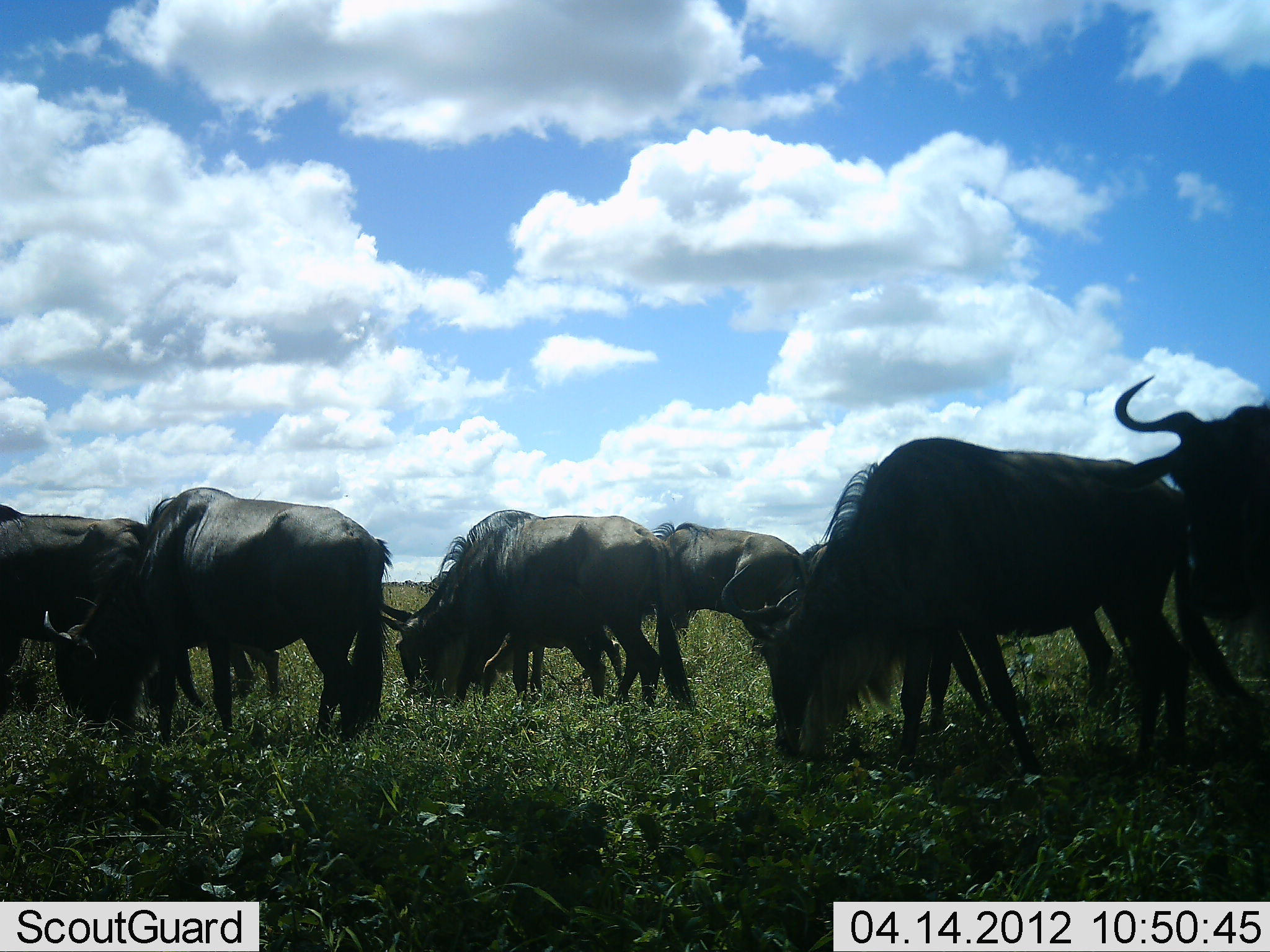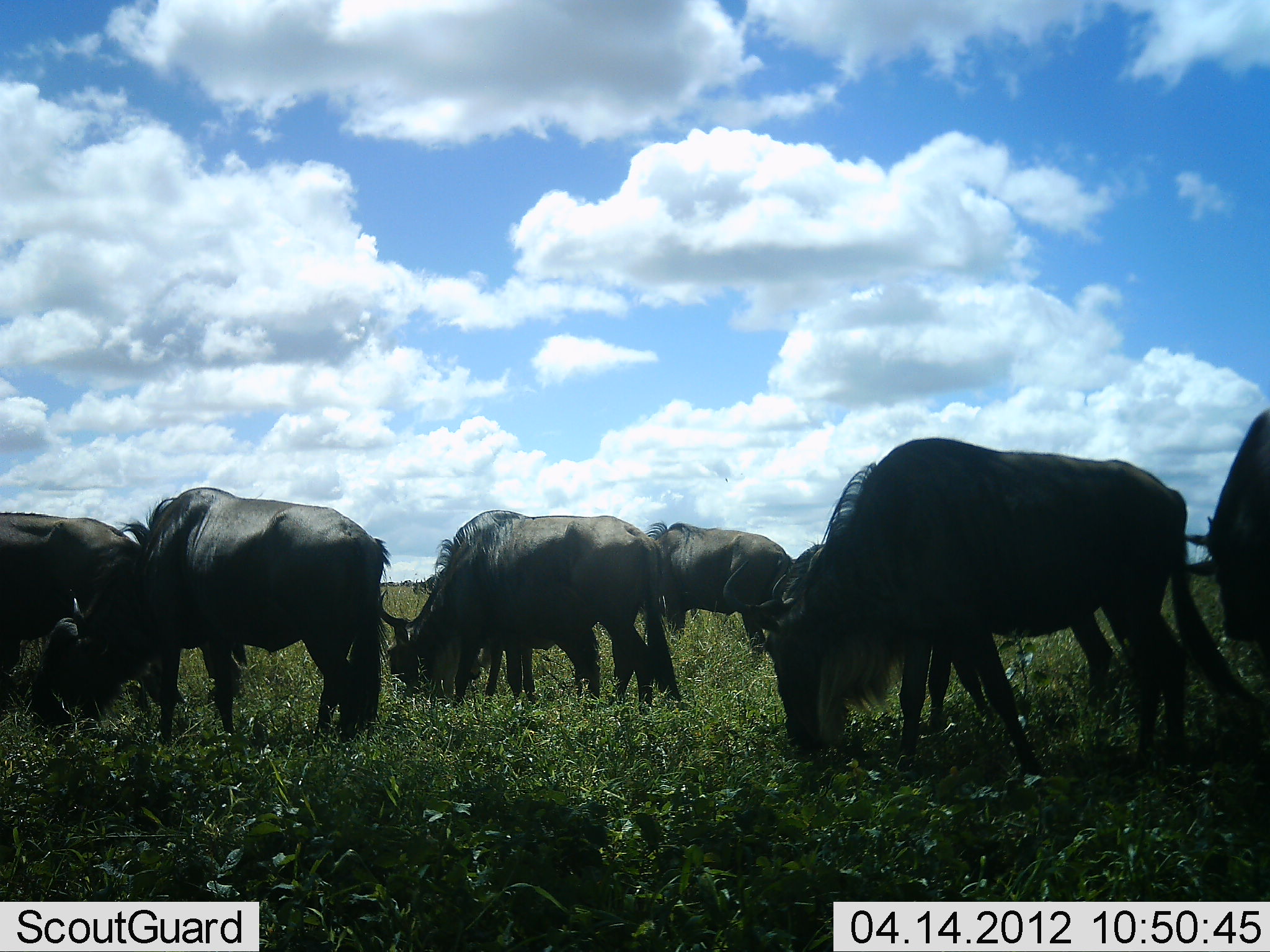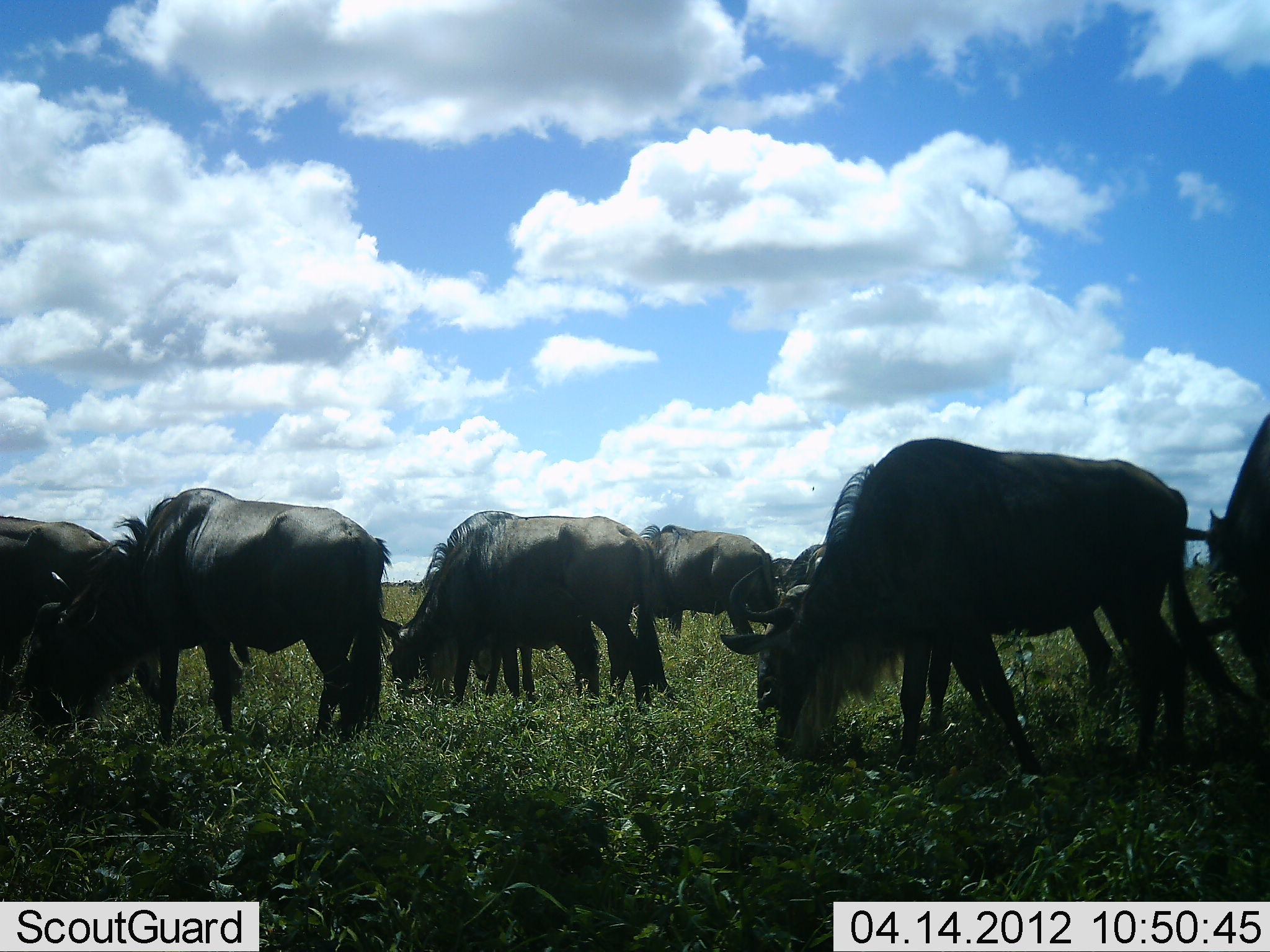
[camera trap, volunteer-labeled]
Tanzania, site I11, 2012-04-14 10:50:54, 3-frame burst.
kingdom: Animalia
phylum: Chordata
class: Mammalia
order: Artiodactyla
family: Bovidae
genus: Connochaetes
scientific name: Connochaetes taurinus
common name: blue wildebeest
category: wildebeest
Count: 7.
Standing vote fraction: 13%.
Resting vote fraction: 0%.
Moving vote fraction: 0%.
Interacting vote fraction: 0%.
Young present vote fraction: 7%.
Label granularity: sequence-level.